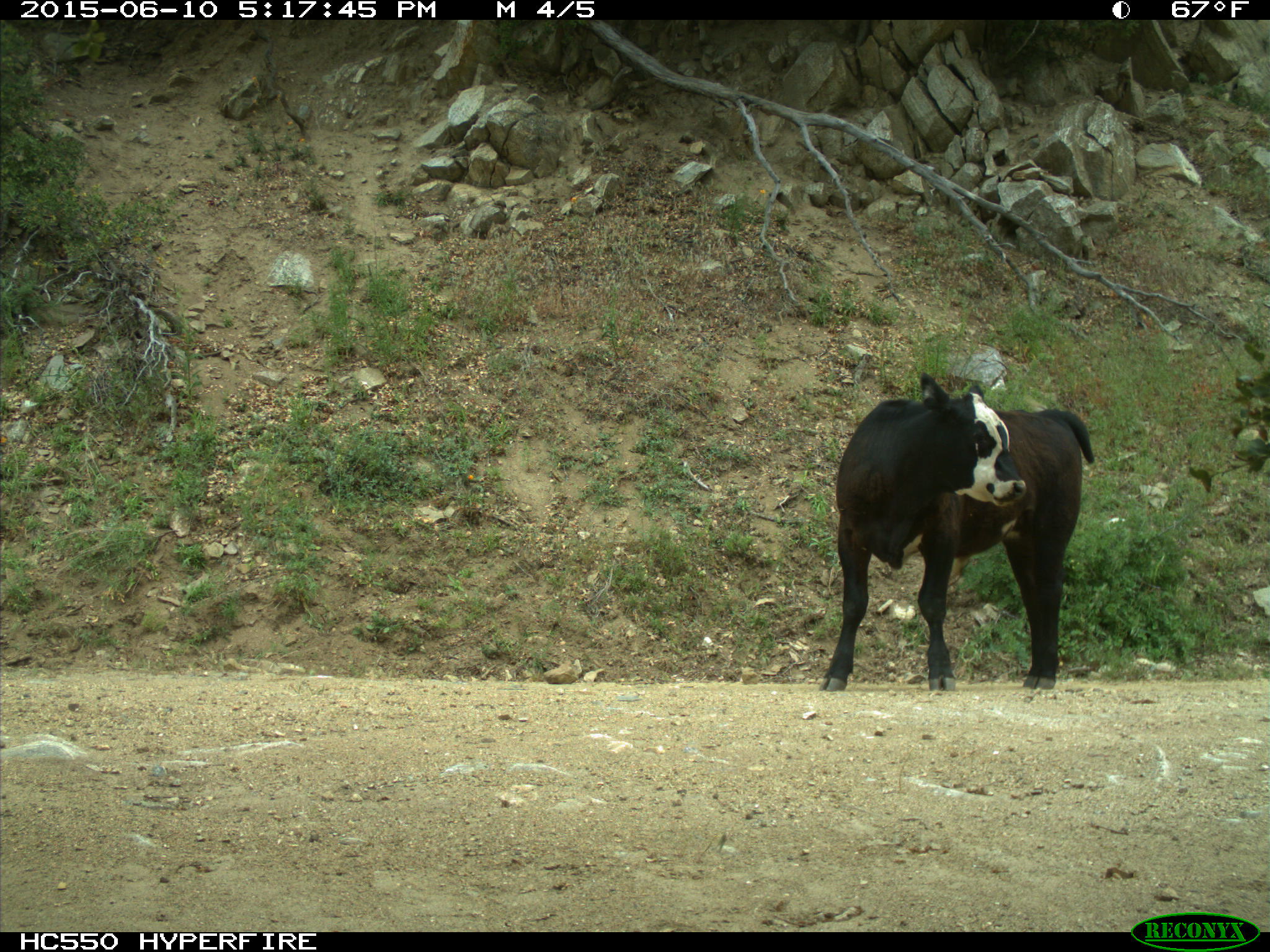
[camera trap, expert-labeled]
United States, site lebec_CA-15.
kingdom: Animalia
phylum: Chordata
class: Mammalia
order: Artiodactyla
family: Bovidae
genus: Bos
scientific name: Bos taurus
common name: domestic cow